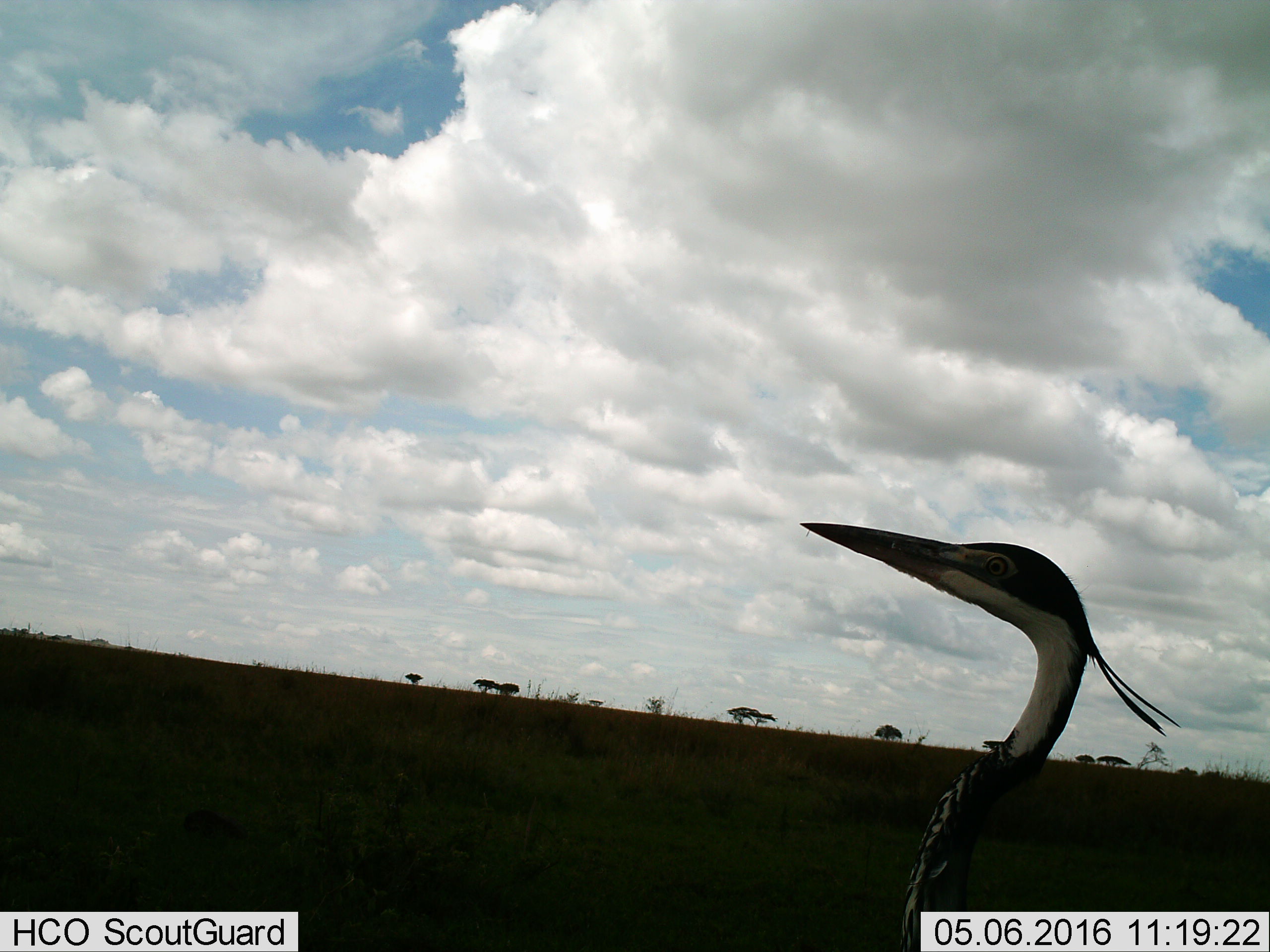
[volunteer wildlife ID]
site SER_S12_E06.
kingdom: Animalia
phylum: Chordata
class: Aves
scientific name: Aves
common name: bird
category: birdother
Birdother (bird) (Aves), count 1. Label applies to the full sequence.